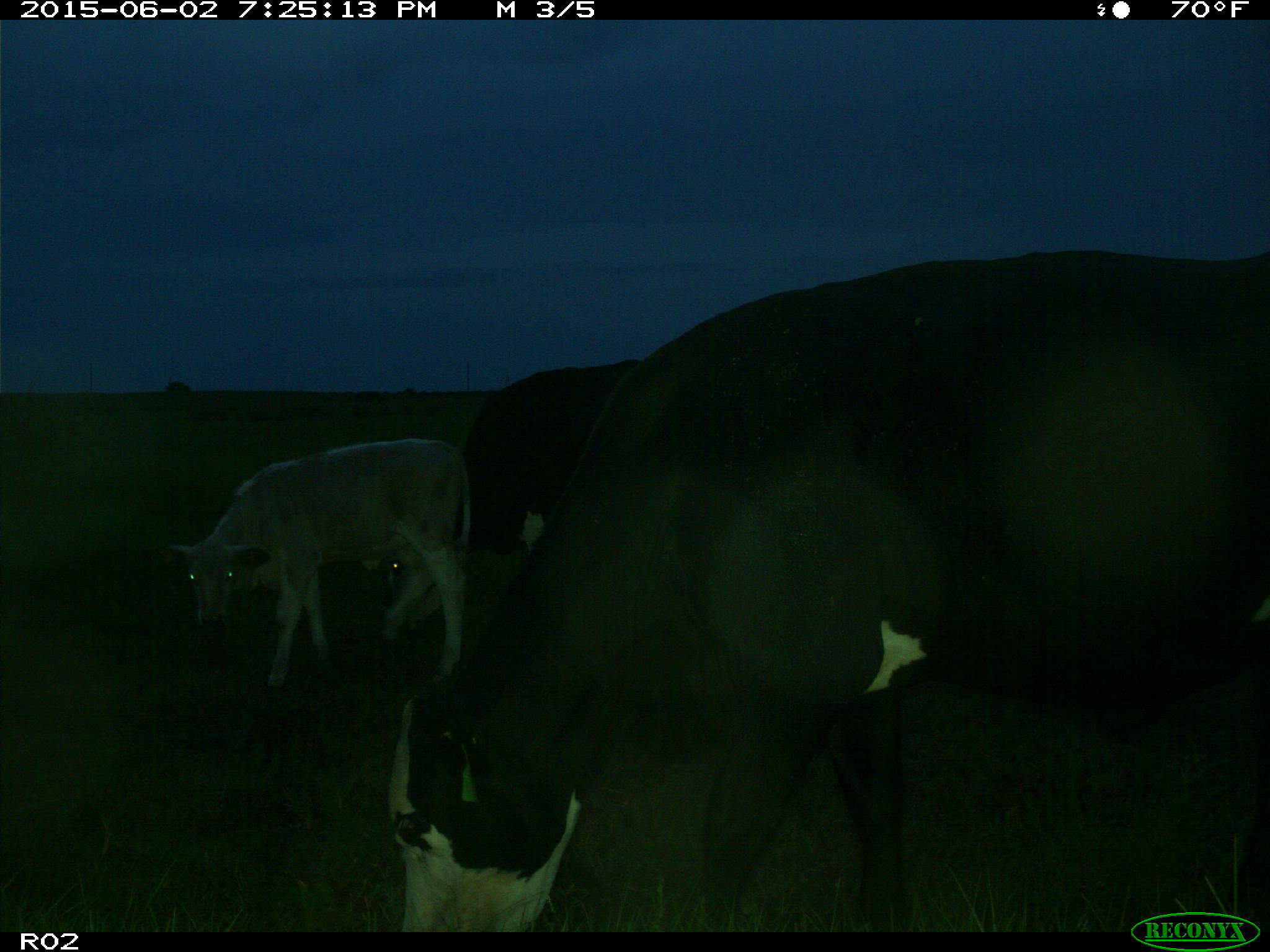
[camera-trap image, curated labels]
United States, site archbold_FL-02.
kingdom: Animalia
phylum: Chordata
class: Mammalia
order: Artiodactyla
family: Bovidae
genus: Bos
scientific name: Bos taurus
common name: domestic cow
Bos taurus (domestic cow).